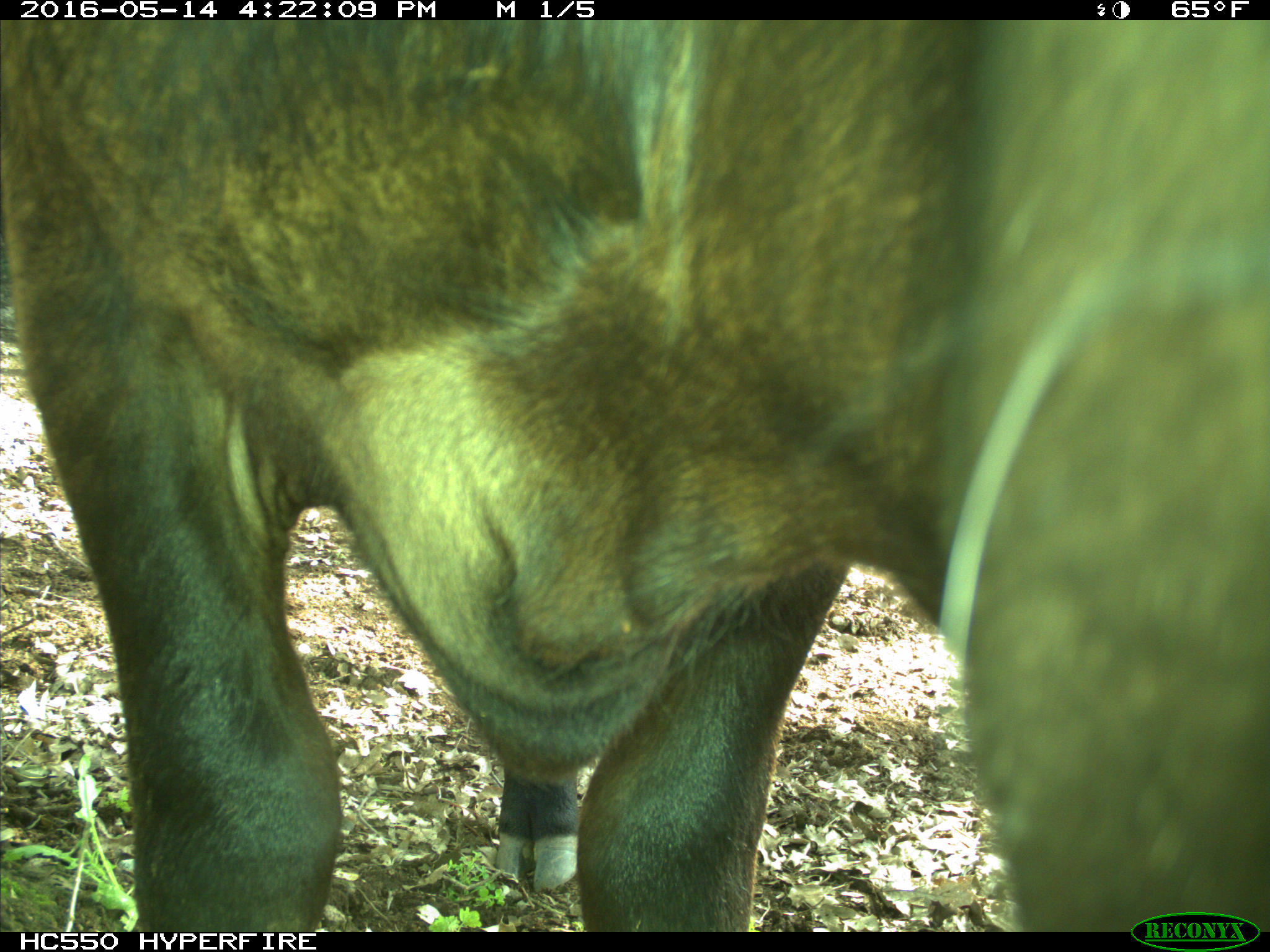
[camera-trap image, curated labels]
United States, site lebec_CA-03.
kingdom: Animalia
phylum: Chordata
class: Mammalia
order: Artiodactyla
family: Bovidae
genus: Bos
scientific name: Bos taurus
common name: domestic cow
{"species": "Bos taurus (domestic cow)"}